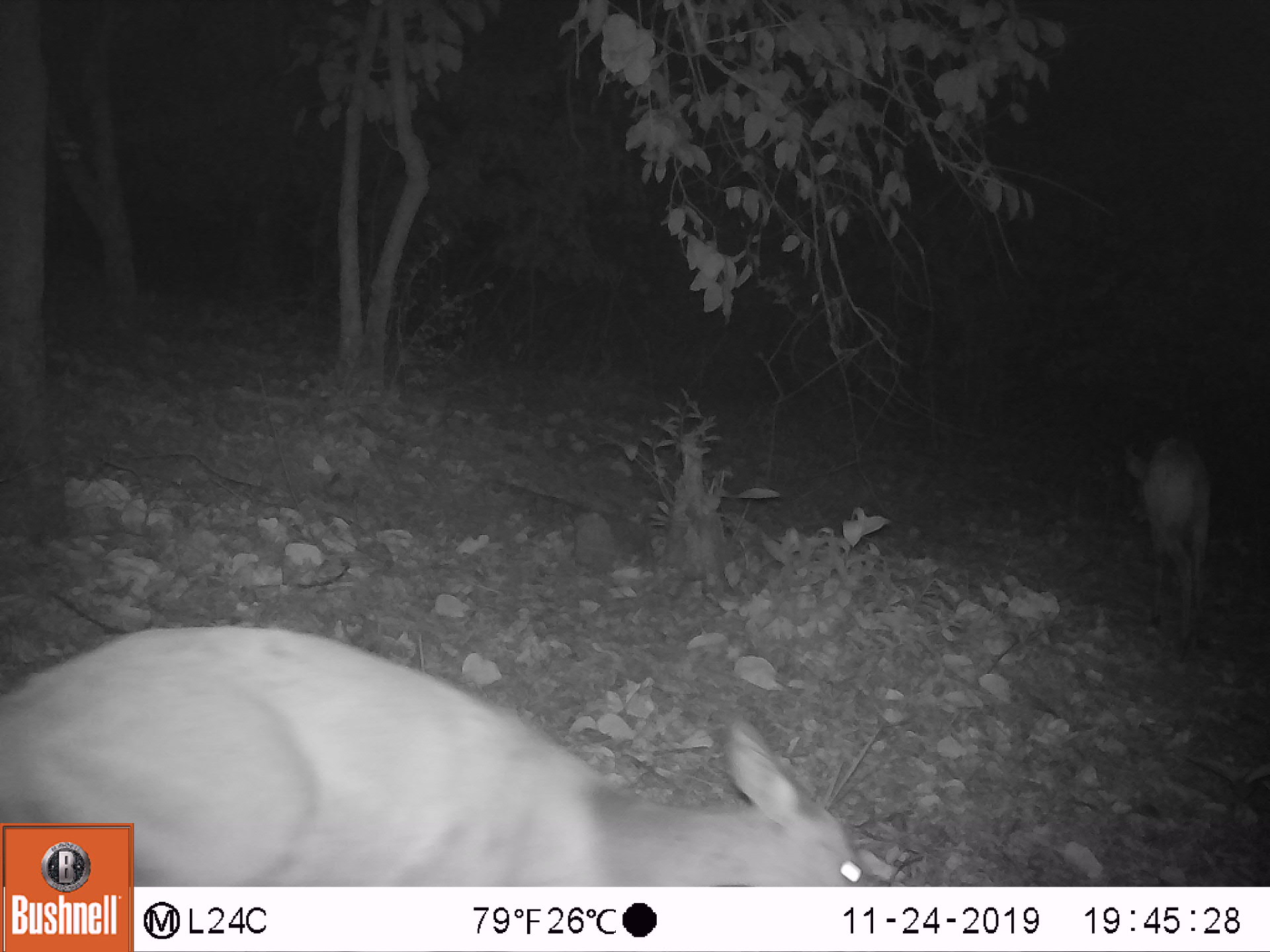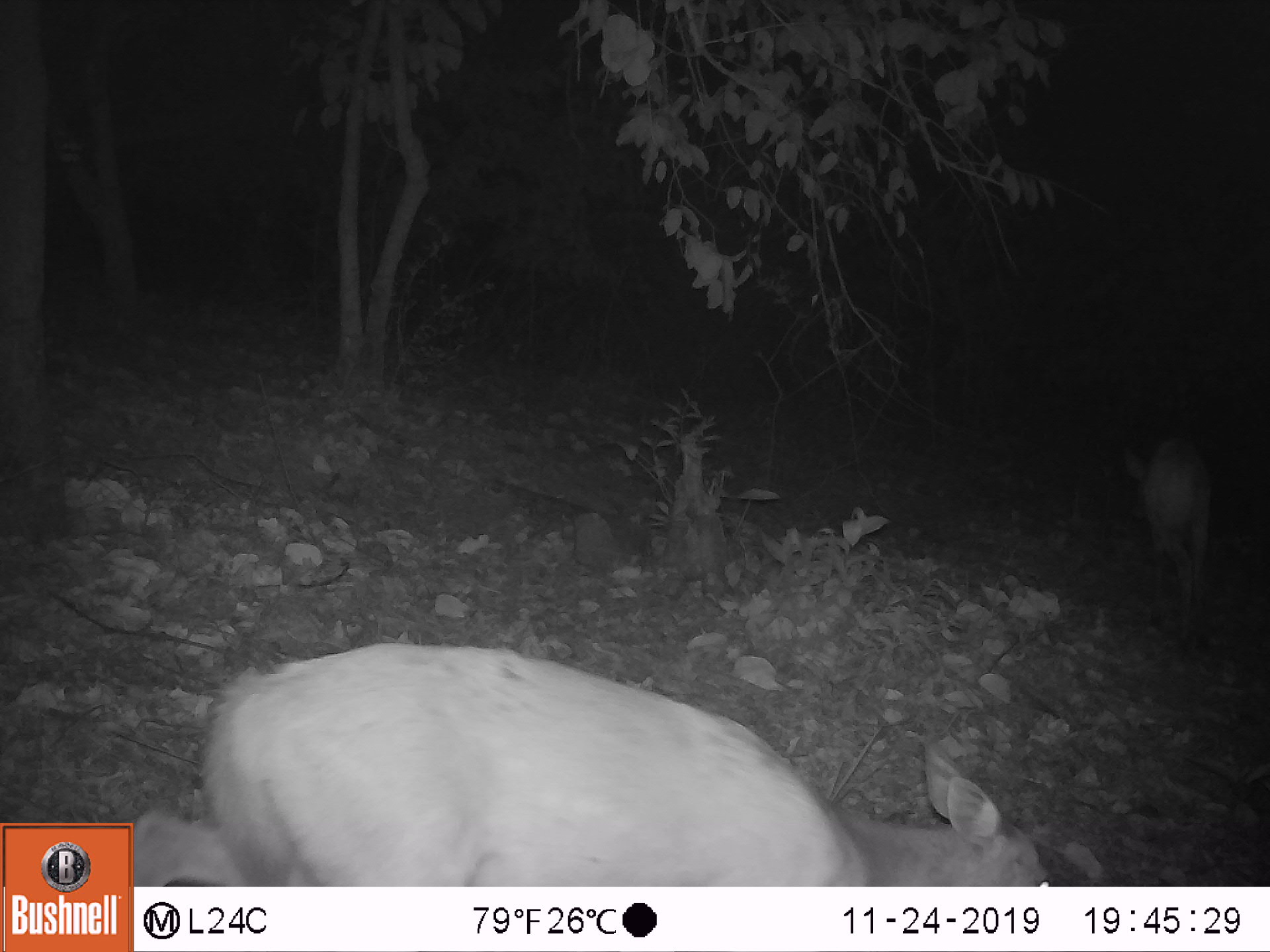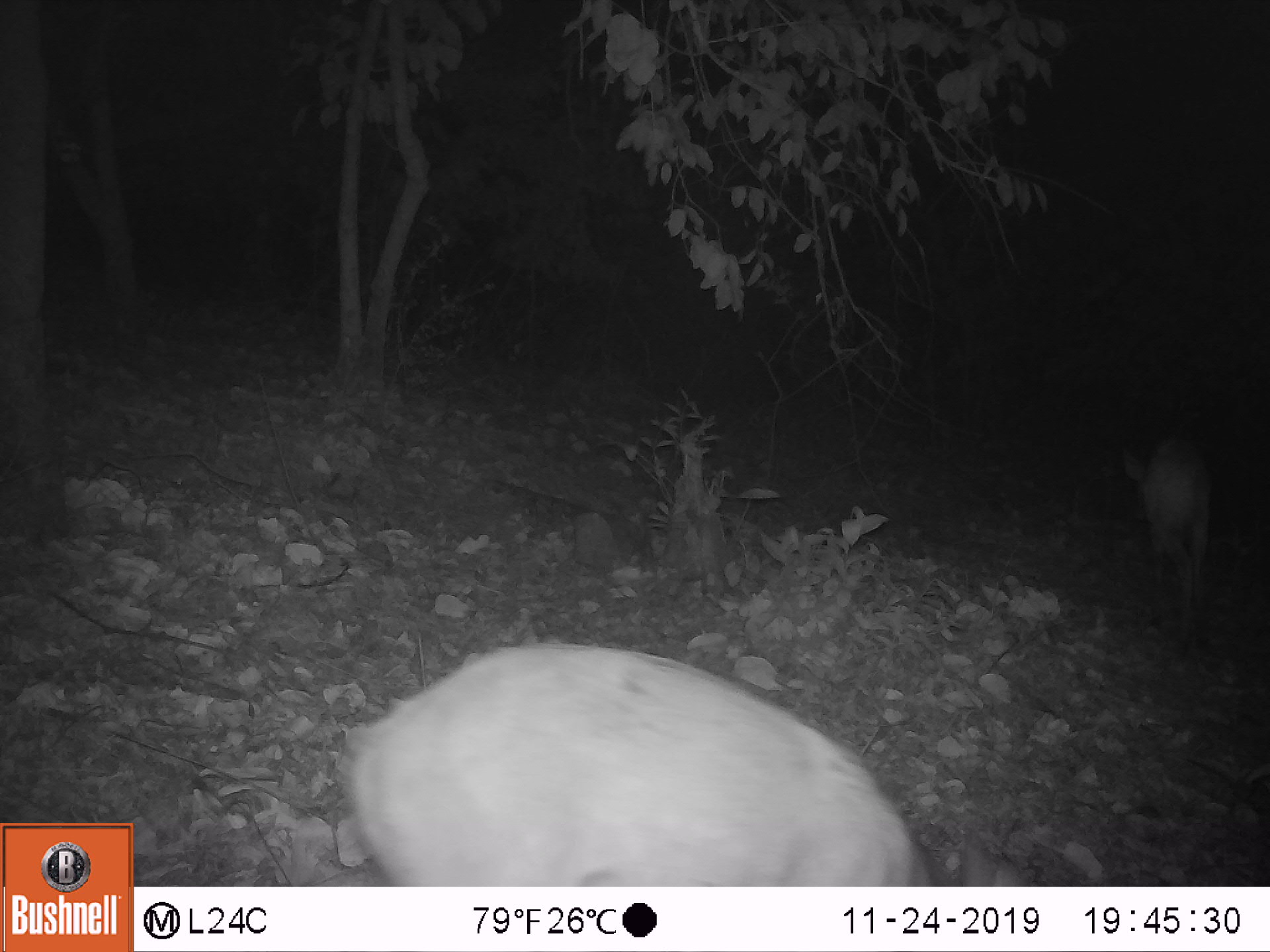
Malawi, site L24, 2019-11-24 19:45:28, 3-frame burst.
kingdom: Animalia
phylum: Chordata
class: Mammalia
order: Artiodactyla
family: Bovidae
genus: Tragelaphus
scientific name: Tragelaphus sylvaticus sylvaticus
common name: cape bushbuck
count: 2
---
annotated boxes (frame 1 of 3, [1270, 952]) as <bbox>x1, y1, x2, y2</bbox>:
cape bushbuck: <bbox>0, 622, 847, 822</bbox>; <bbox>1118, 429, 1213, 660</bbox>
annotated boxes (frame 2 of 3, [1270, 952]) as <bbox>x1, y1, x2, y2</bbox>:
cape bushbuck: <bbox>135, 637, 1055, 885</bbox>; <bbox>1115, 429, 1216, 662</bbox>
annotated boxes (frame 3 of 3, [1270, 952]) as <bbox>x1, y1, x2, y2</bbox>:
cape bushbuck: <bbox>333, 637, 1033, 885</bbox>; <bbox>1110, 427, 1217, 652</bbox>